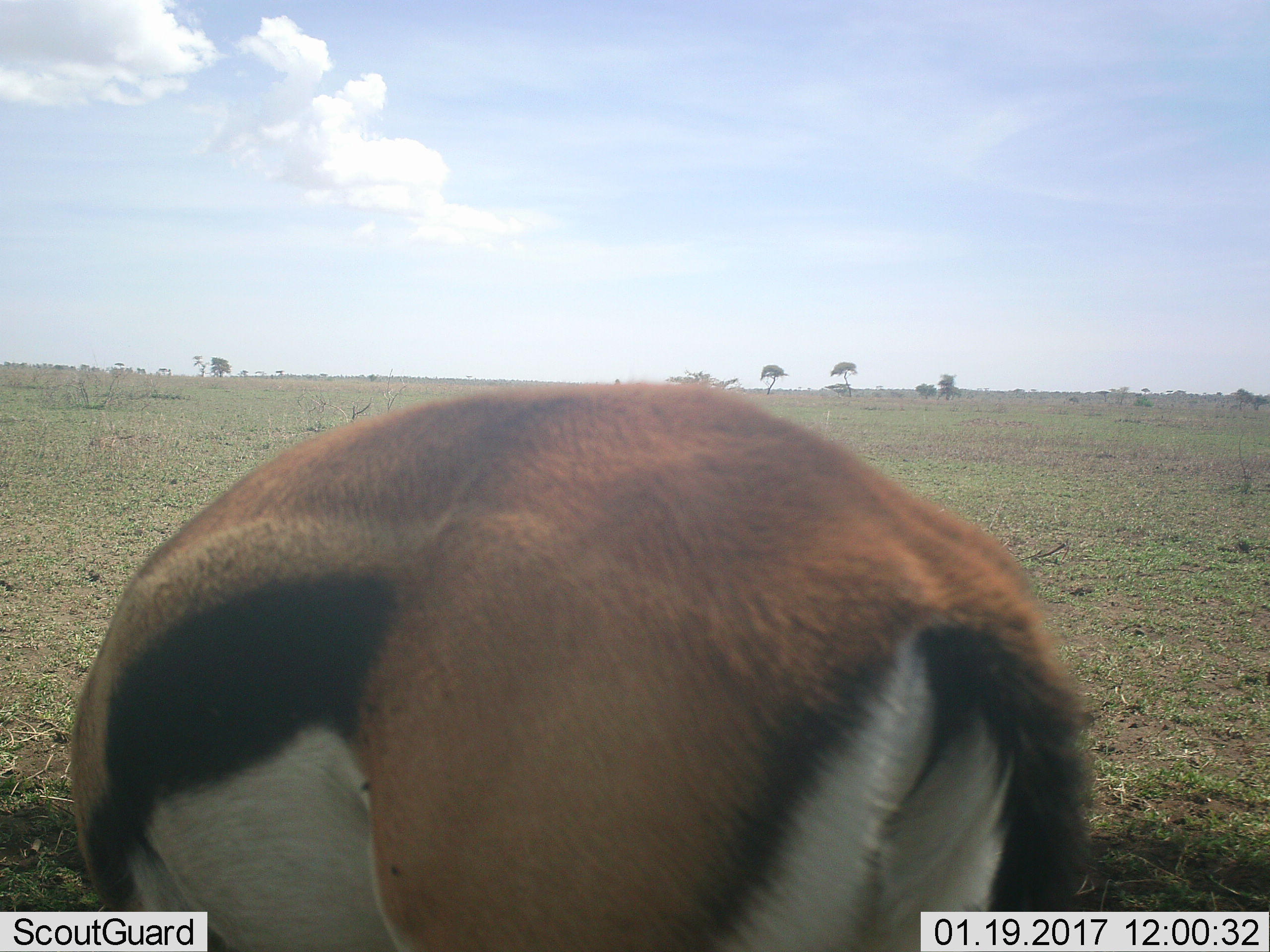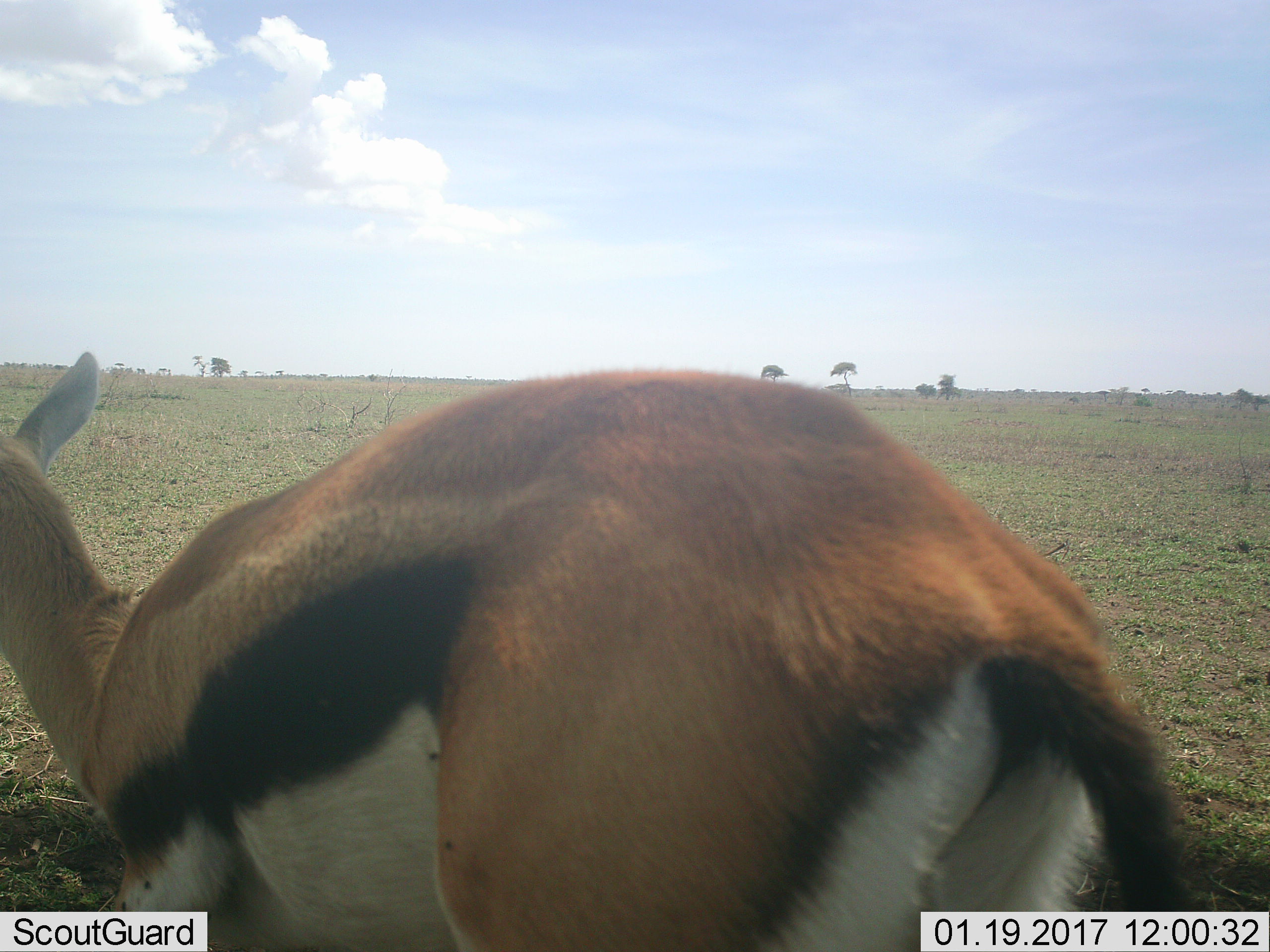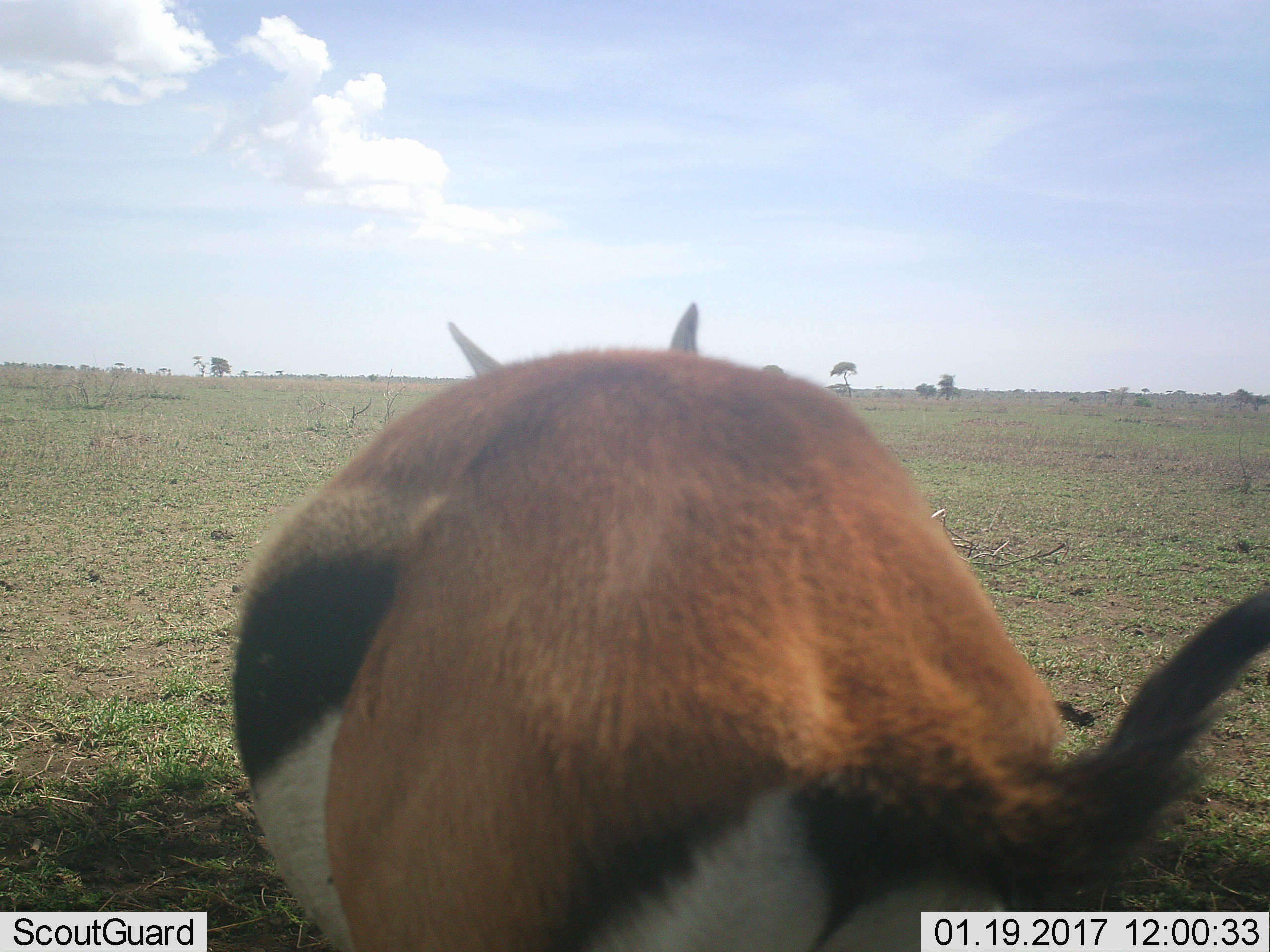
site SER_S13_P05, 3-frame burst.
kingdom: Animalia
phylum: Chordata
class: Mammalia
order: Artiodactyla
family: Bovidae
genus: Eudorcas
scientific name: Eudorcas thomsonii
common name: thomson's gazelle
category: gazellethomsons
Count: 1.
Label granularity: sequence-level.